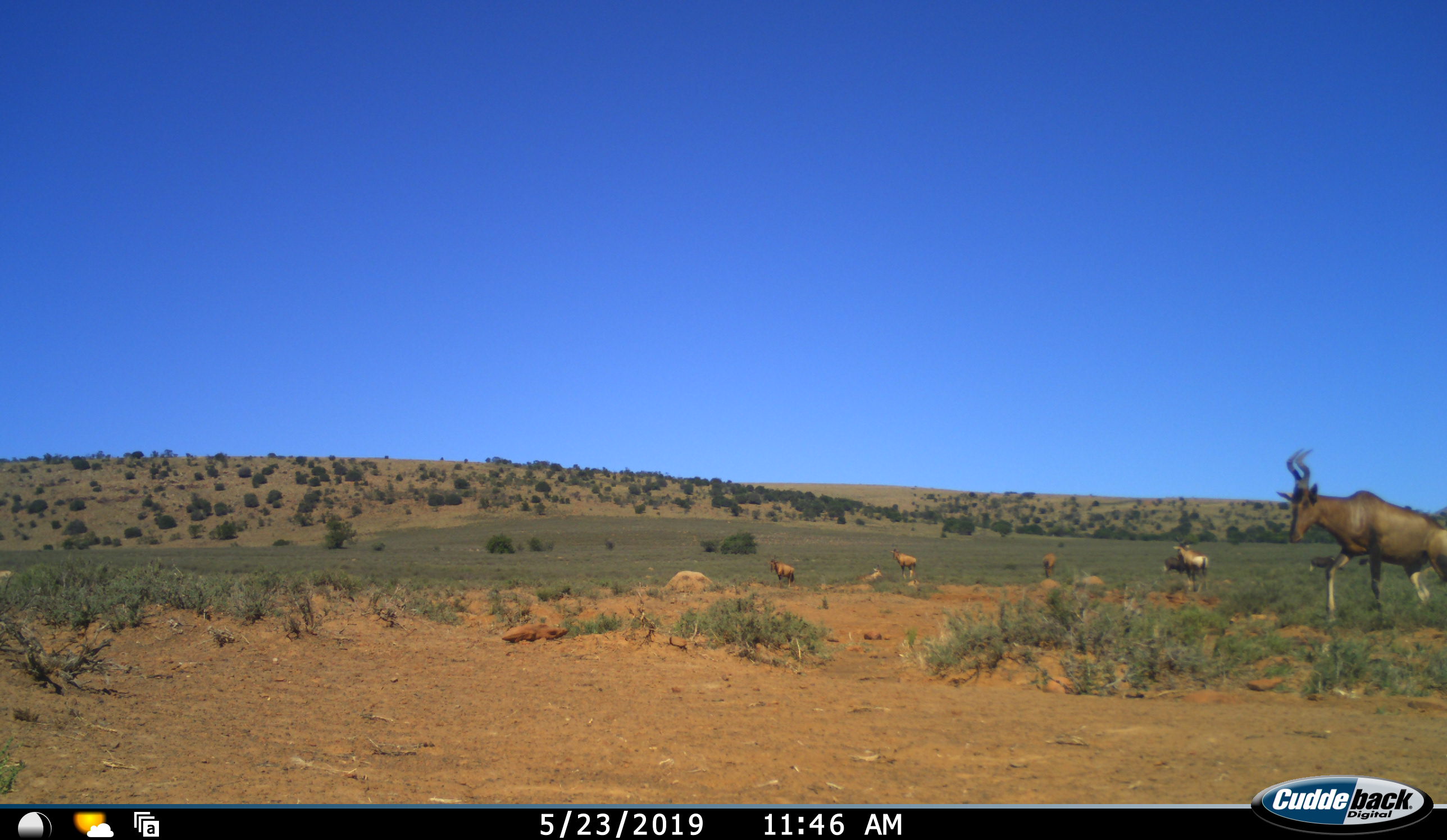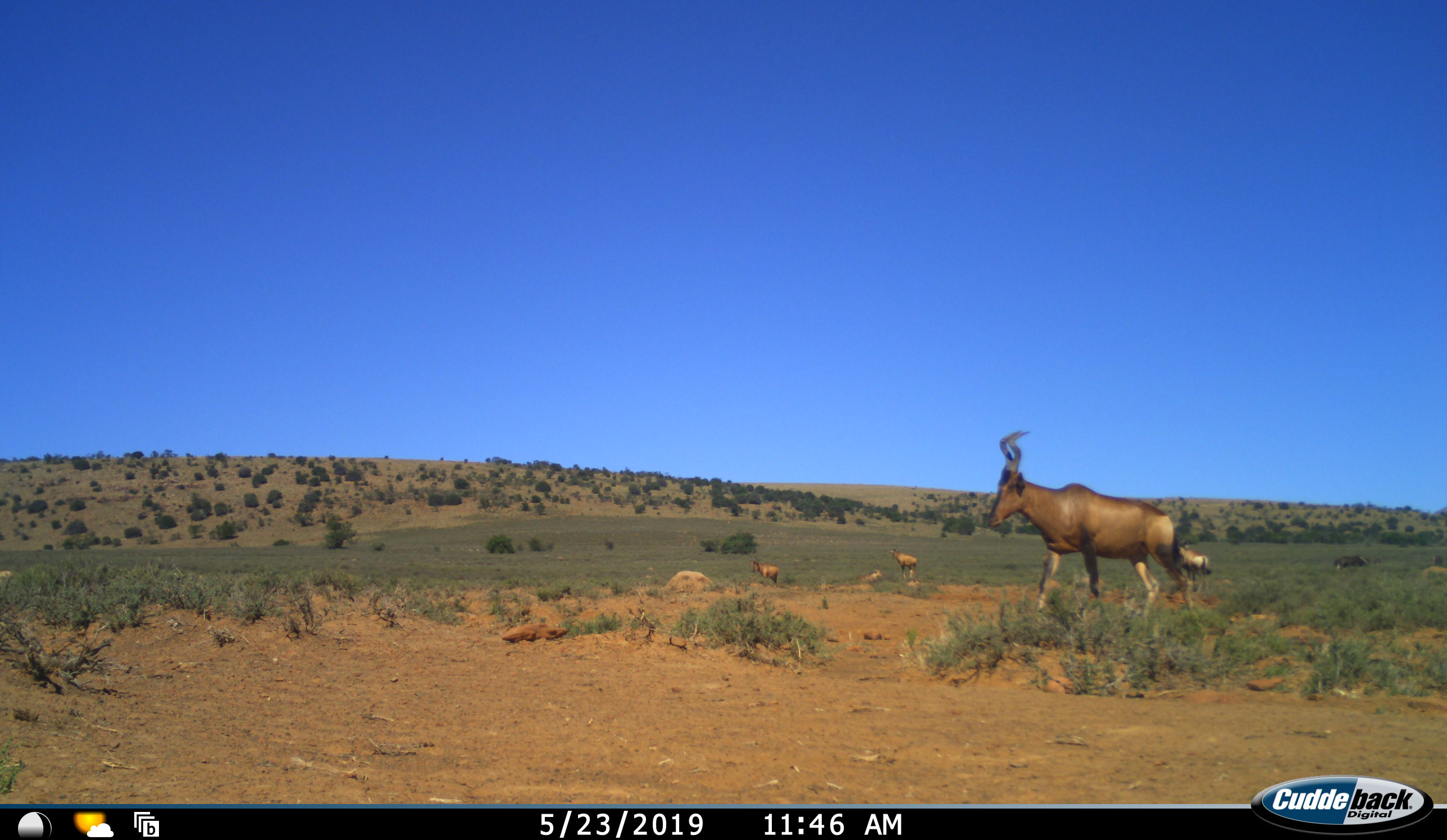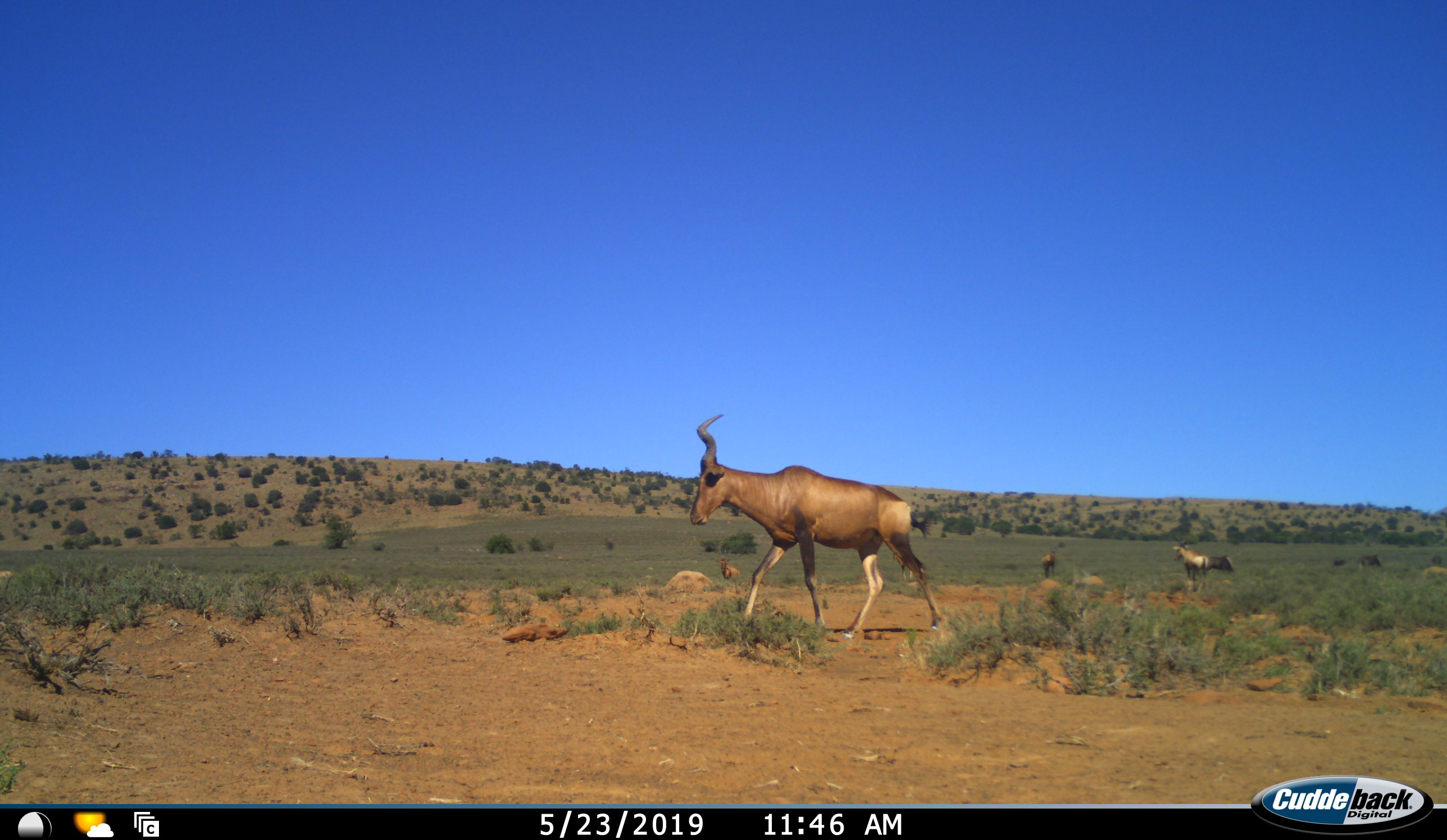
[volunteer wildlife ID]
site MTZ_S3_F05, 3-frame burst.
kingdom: Animalia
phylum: Chordata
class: Mammalia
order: Artiodactyla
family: Bovidae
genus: Alcelaphus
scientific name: Alcelaphus buselaphus caama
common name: red hartebeest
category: hartebeestred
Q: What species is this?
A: Hartebeestred (red hartebeest) (Alcelaphus buselaphus caama).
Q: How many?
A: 8.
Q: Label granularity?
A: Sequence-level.